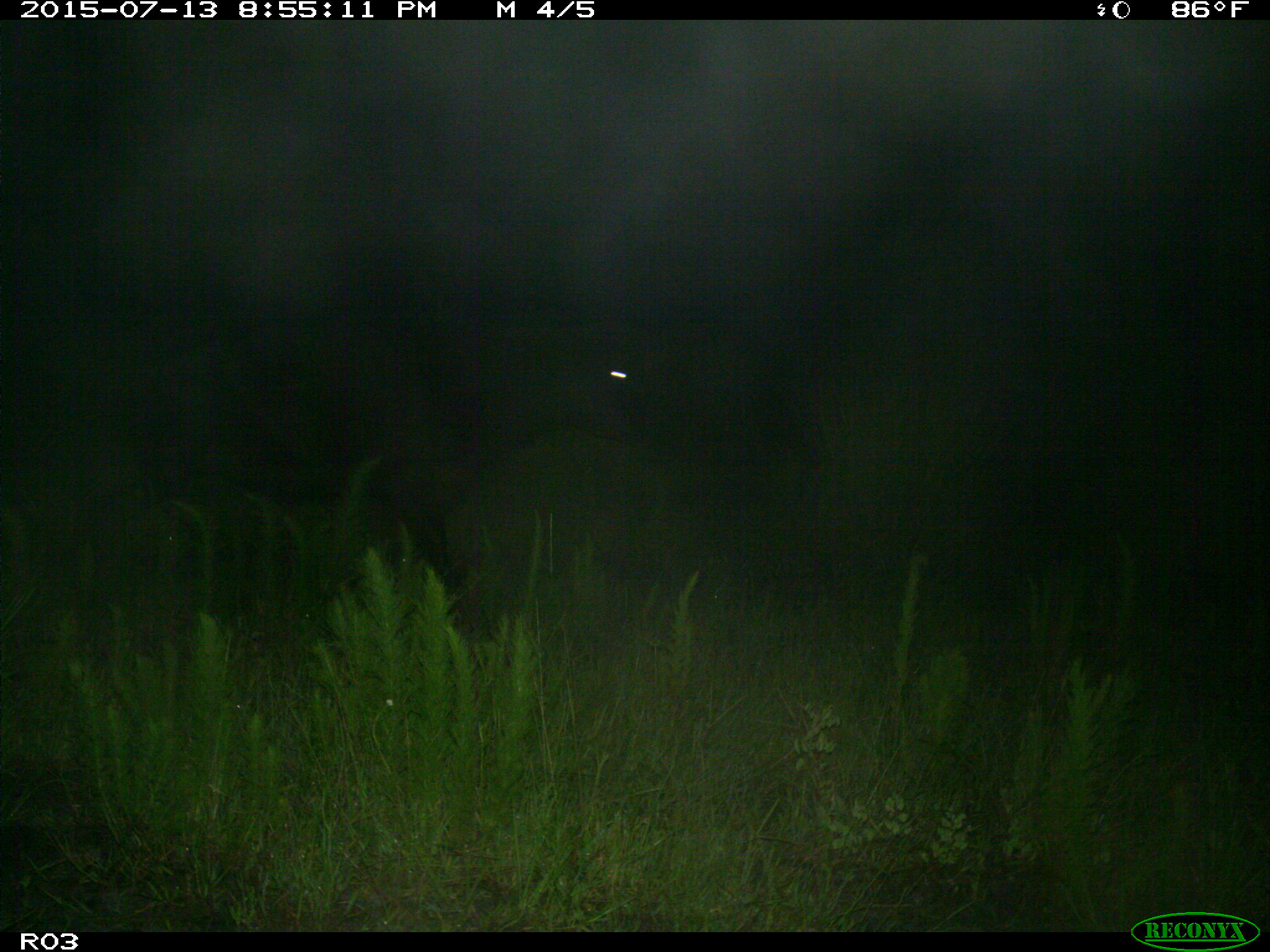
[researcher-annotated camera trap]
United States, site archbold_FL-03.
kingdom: Animalia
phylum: Chordata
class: Mammalia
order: Artiodactyla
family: Bovidae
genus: Bos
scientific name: Bos taurus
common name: domestic cow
Bos taurus (domestic cow).